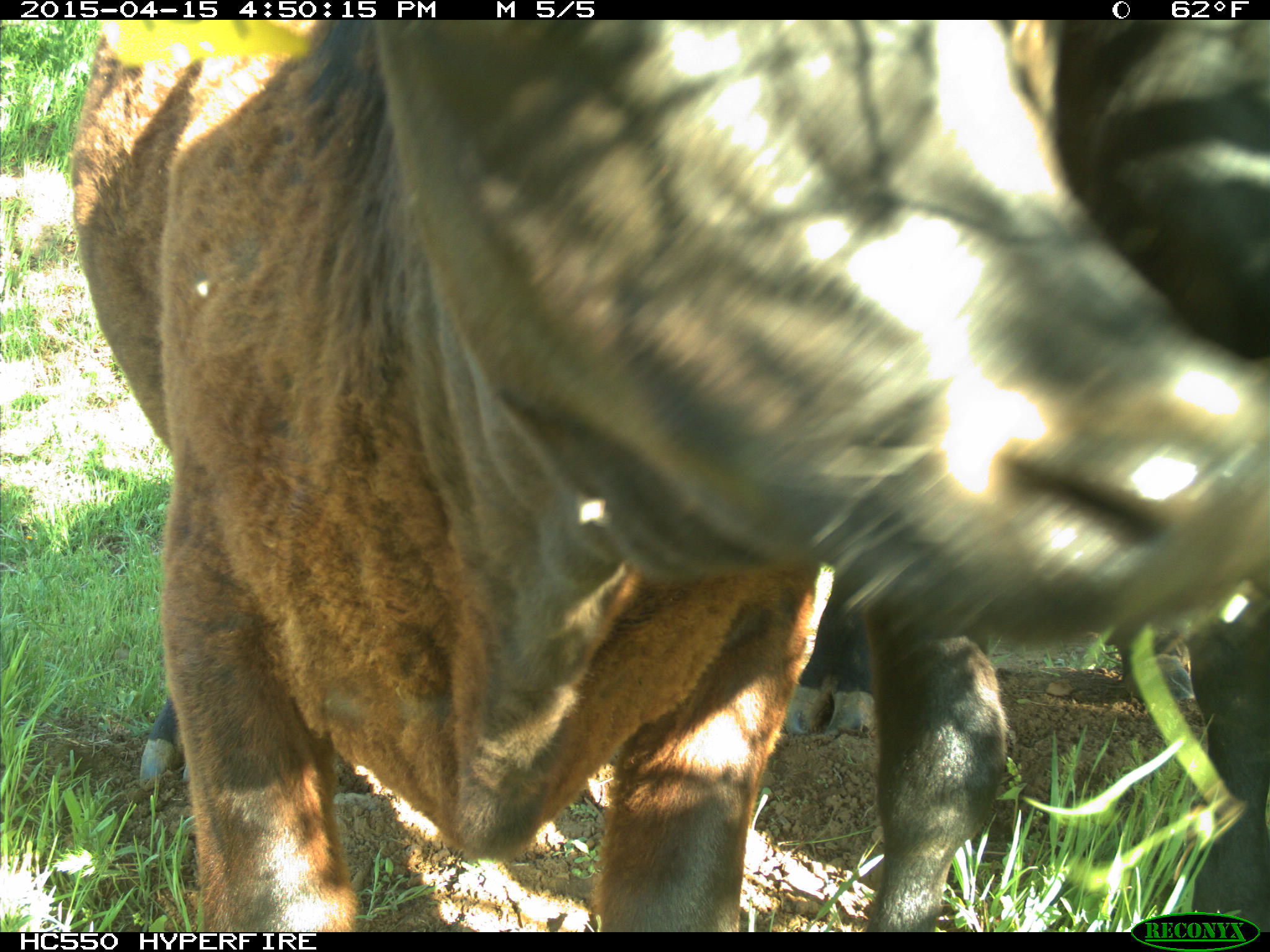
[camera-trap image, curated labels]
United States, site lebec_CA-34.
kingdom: Animalia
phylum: Chordata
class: Mammalia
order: Artiodactyla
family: Bovidae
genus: Bos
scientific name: Bos taurus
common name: domestic cow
Bos taurus (domestic cow).